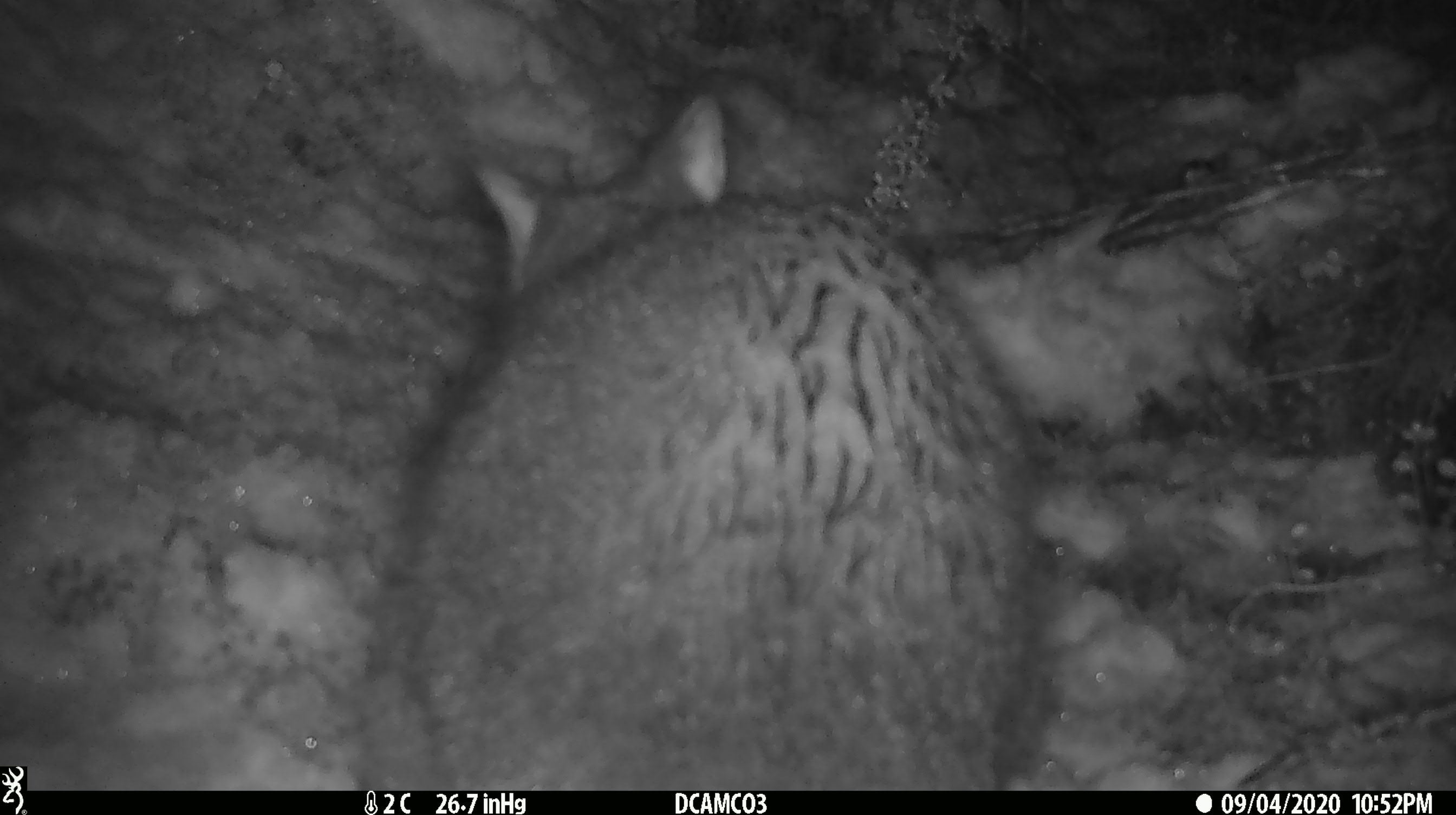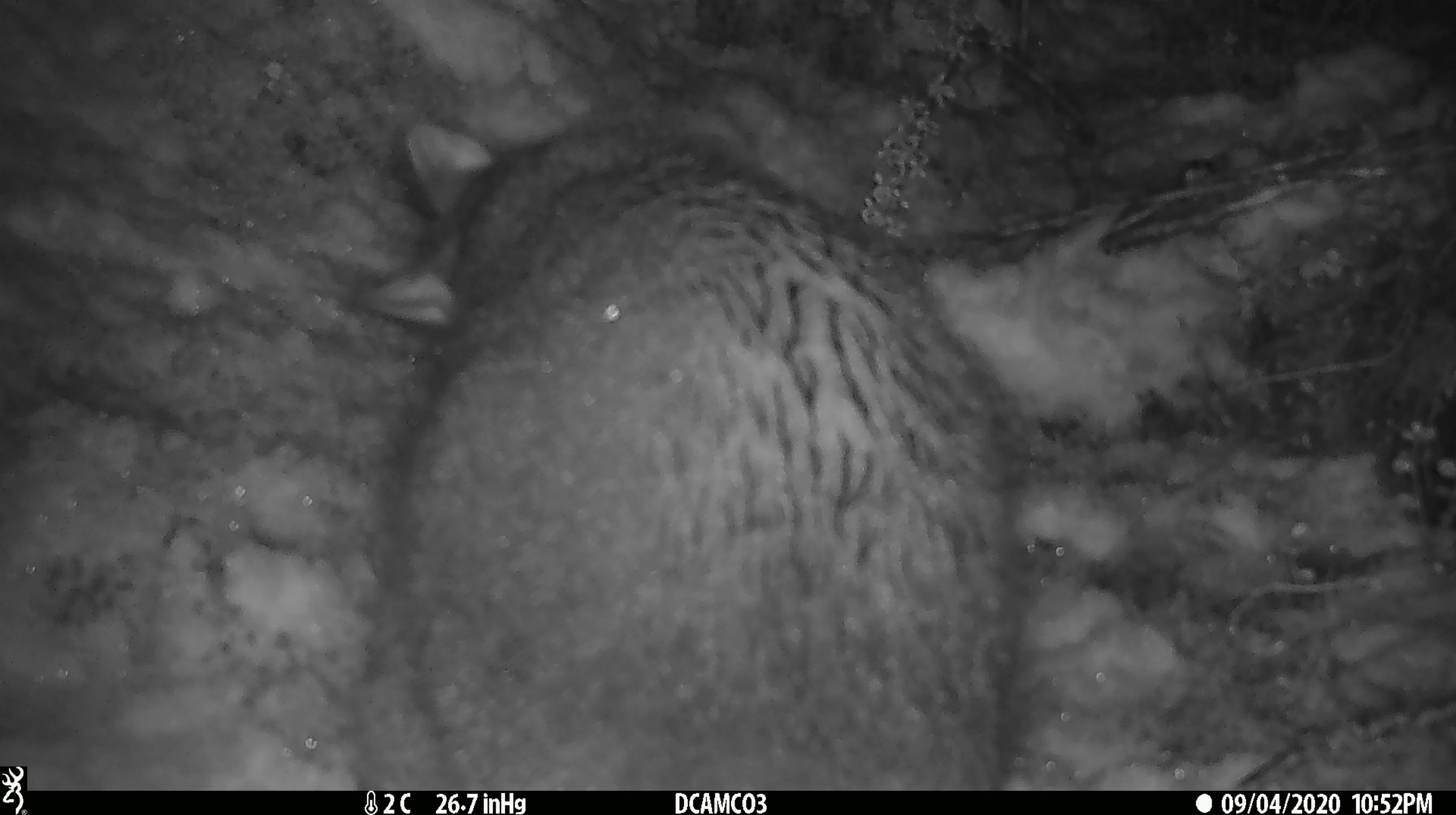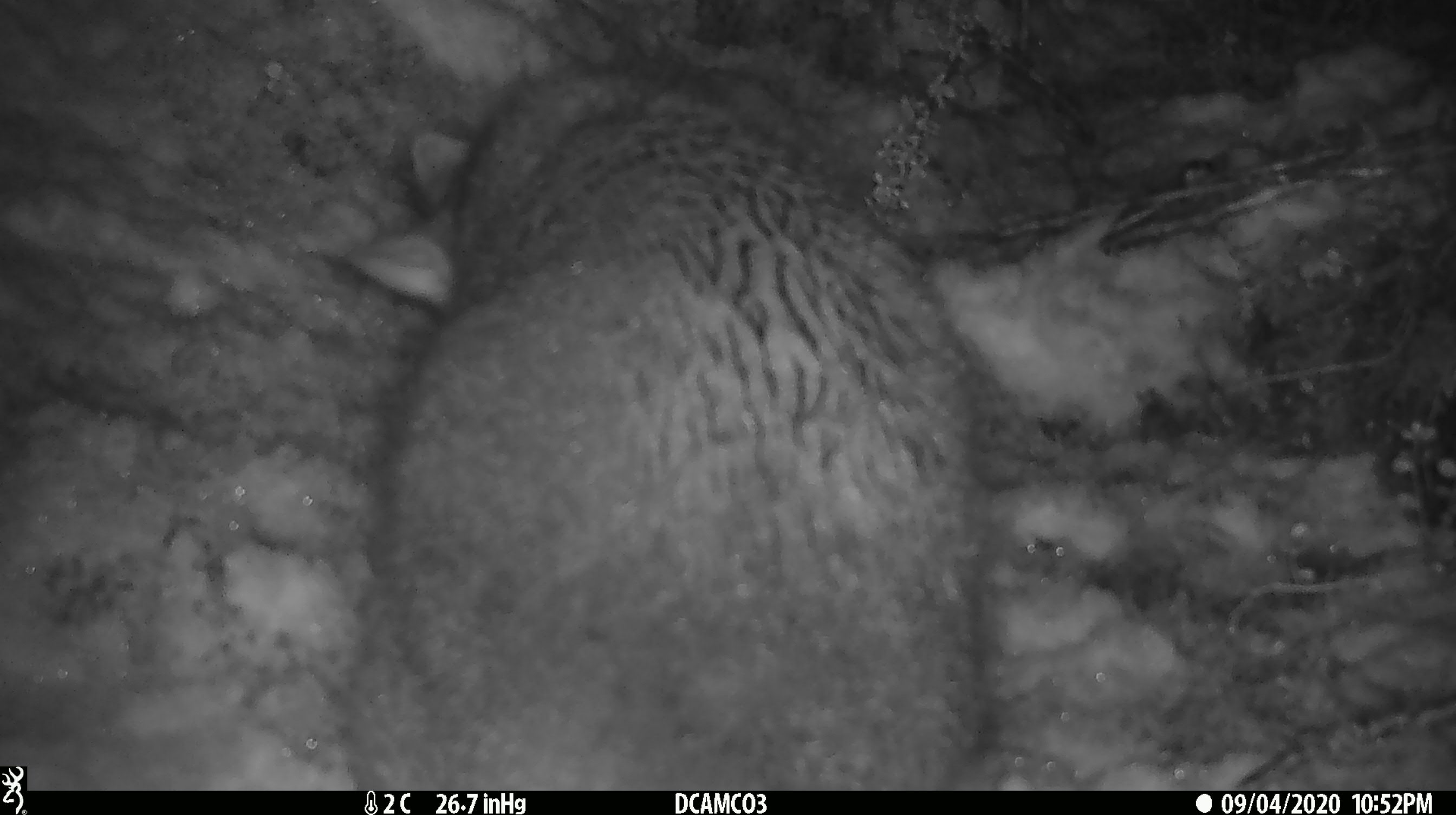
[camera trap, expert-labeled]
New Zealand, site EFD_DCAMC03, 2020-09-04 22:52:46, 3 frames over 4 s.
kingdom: Animalia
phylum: Chordata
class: Mammalia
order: Diprotodontia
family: Phalangeridae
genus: Trichosurus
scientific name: Trichosurus vulpecula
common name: common brushtail possum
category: possum